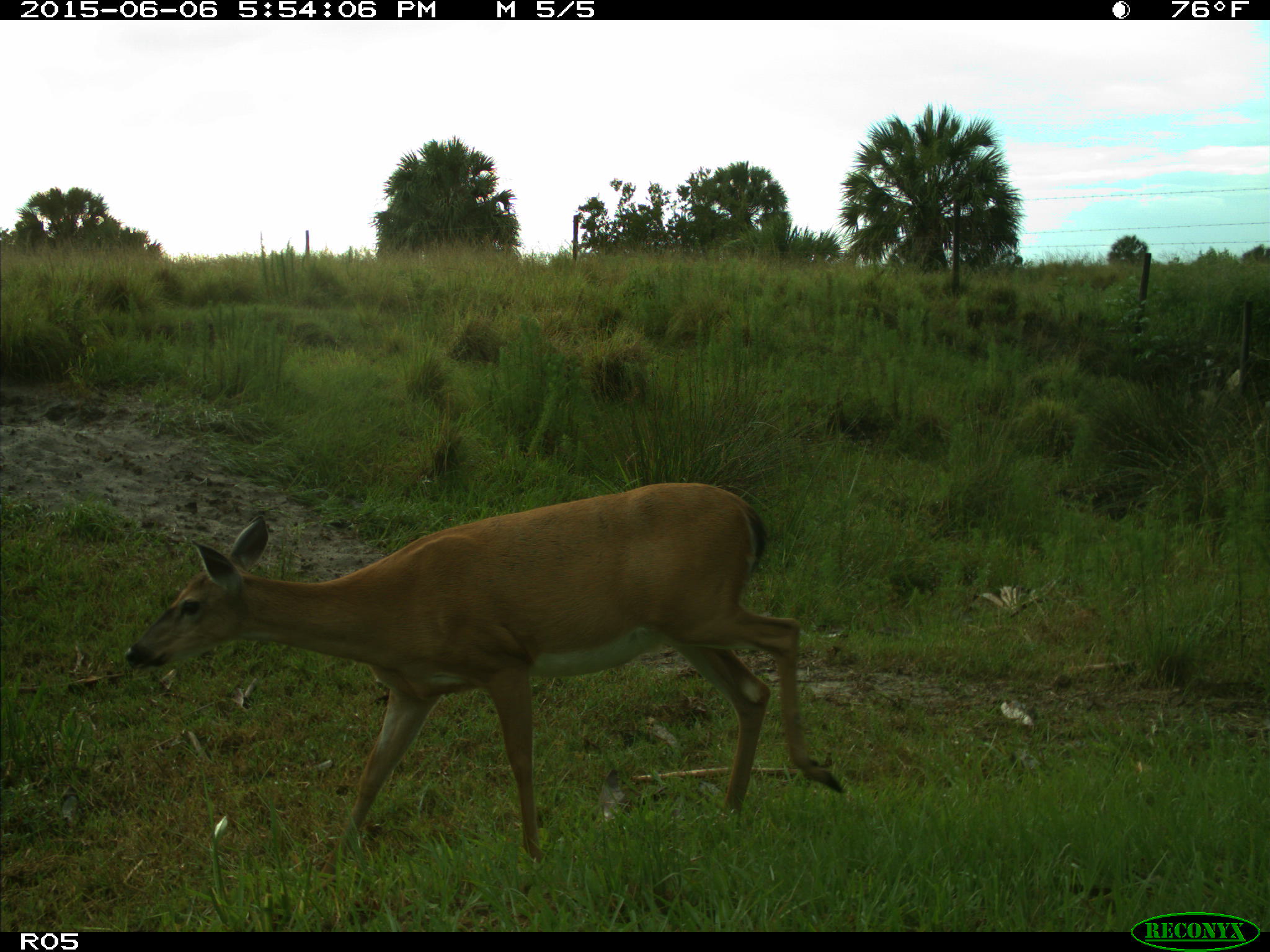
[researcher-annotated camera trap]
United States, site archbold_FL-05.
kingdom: Animalia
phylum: Chordata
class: Mammalia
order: Artiodactyla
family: Cervidae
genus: Odocoileus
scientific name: Odocoileus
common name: deer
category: unidentified deer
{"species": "unidentified deer (deer) (Odocoileus)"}